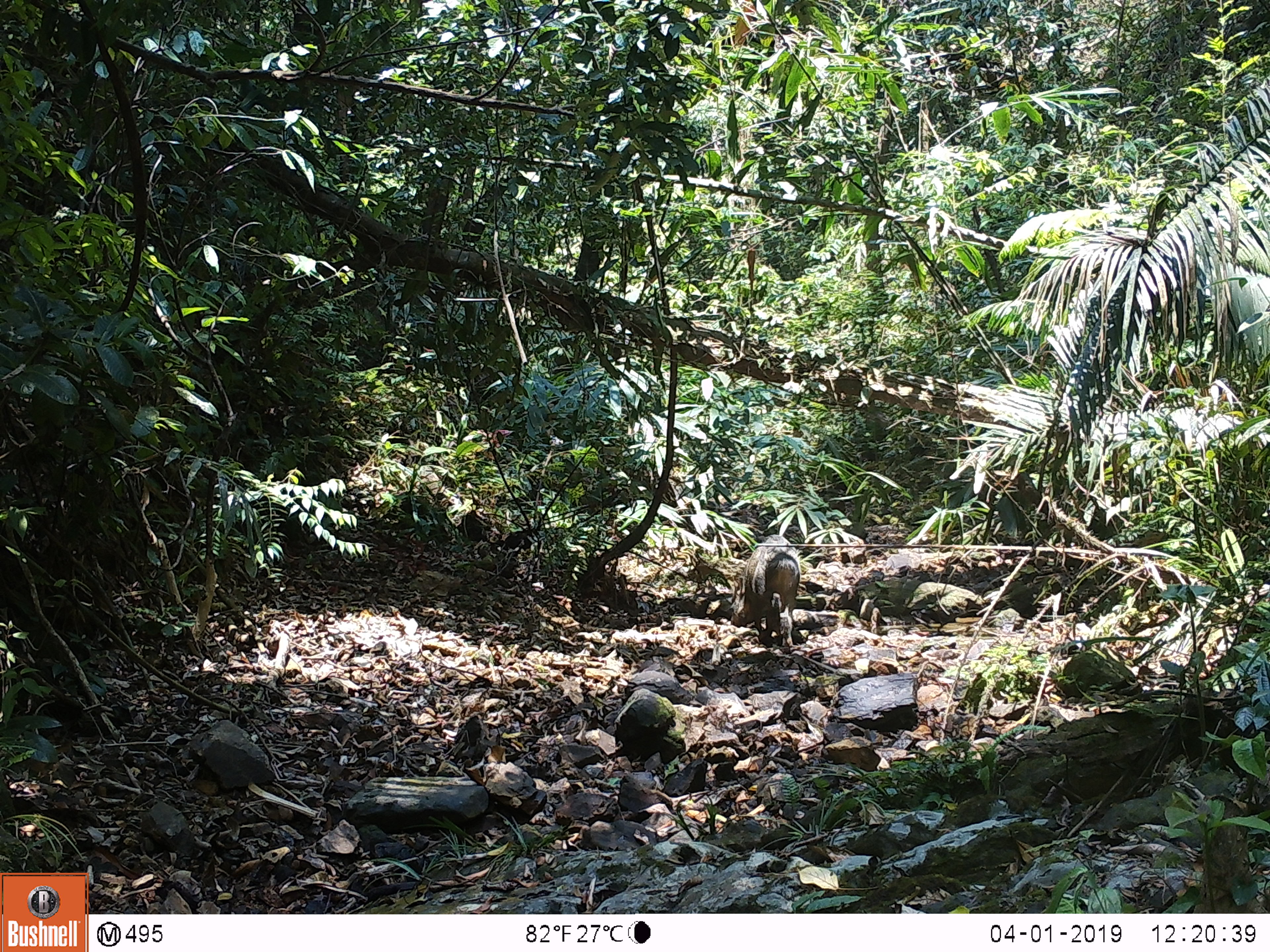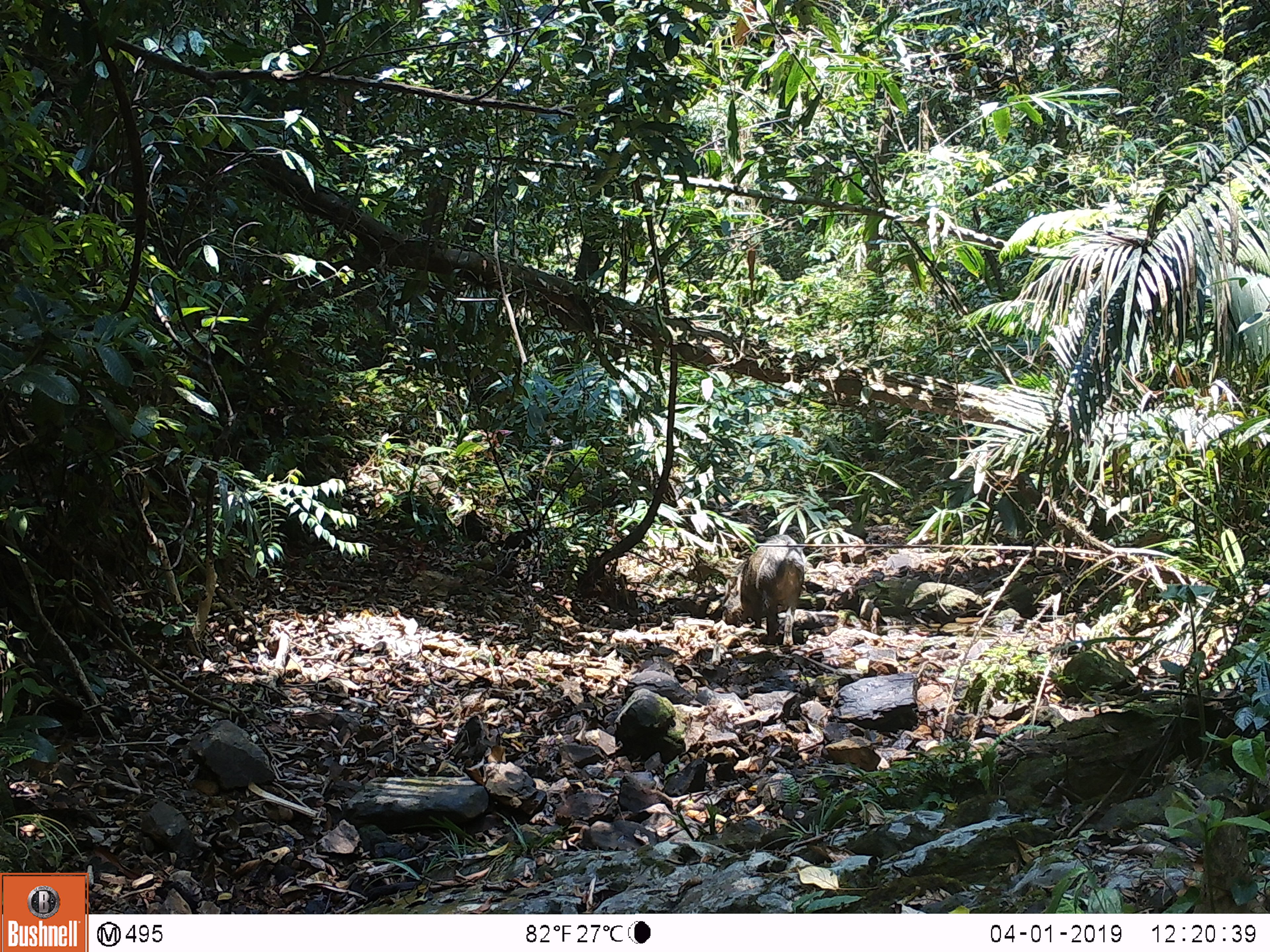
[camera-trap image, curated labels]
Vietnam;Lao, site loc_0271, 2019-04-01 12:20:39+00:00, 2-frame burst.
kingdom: Animalia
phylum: Chordata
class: Mammalia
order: Artiodactyla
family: Suidae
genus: Sus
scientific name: Sus scrofa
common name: eurasian wild pig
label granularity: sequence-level